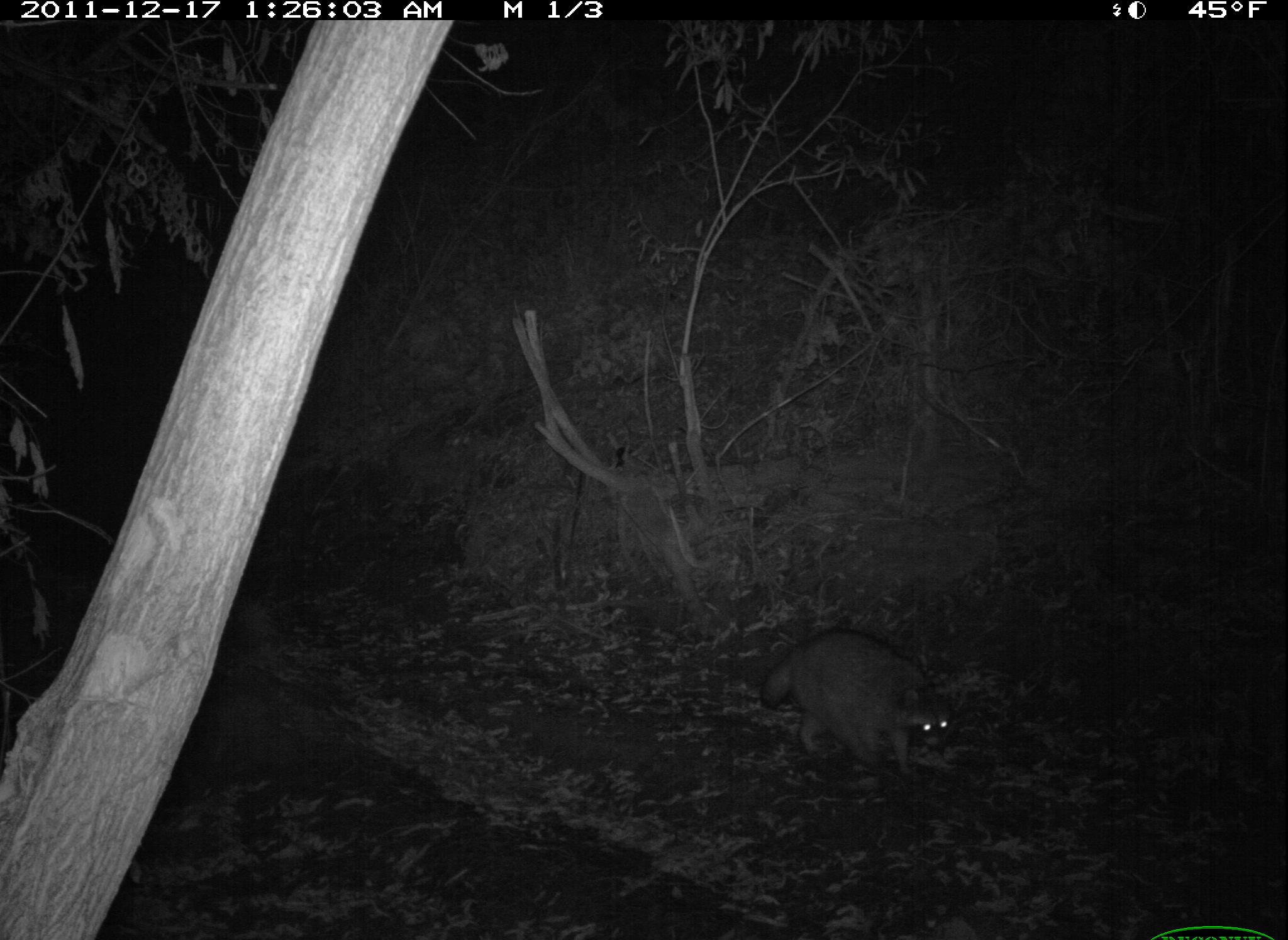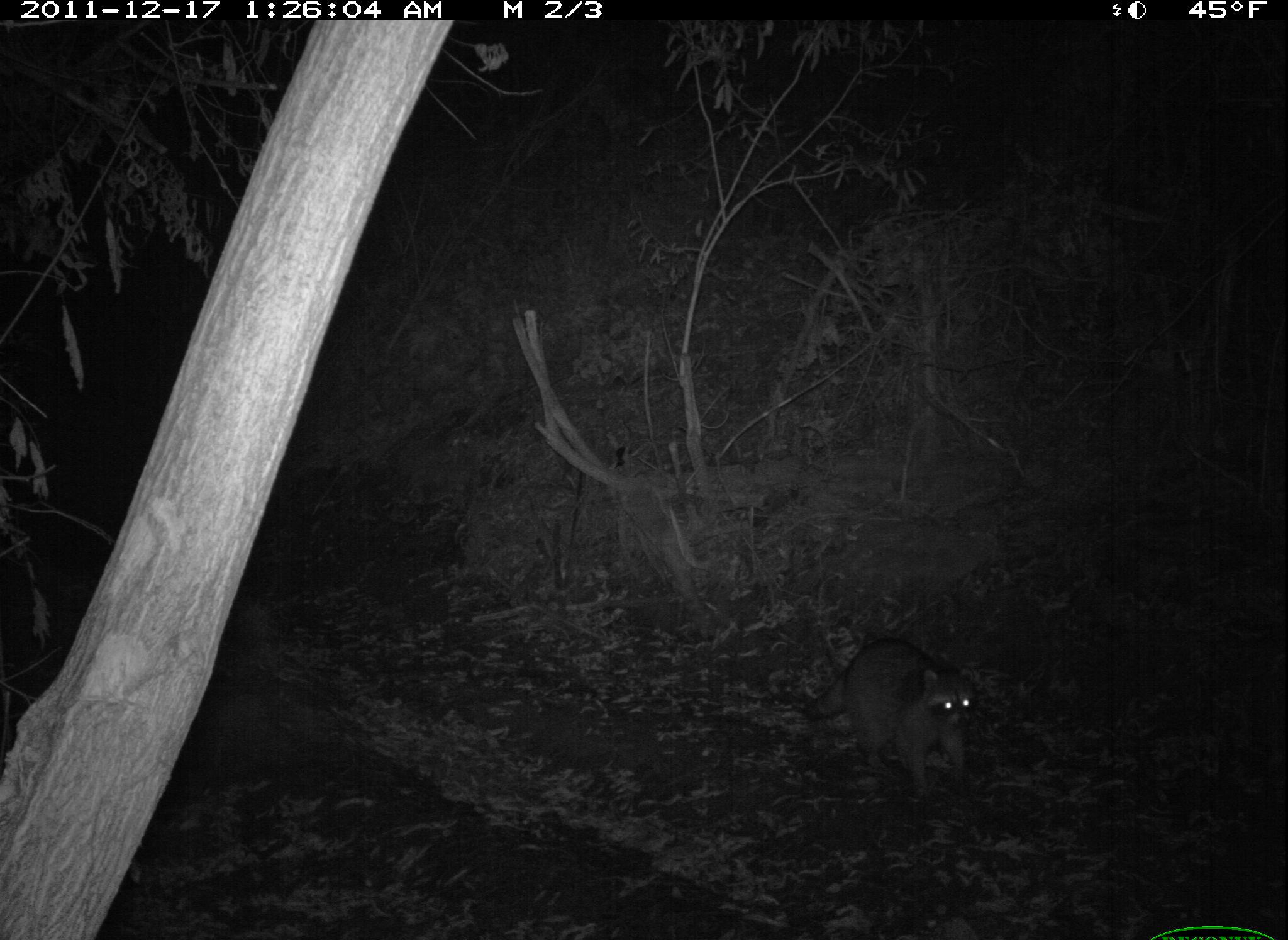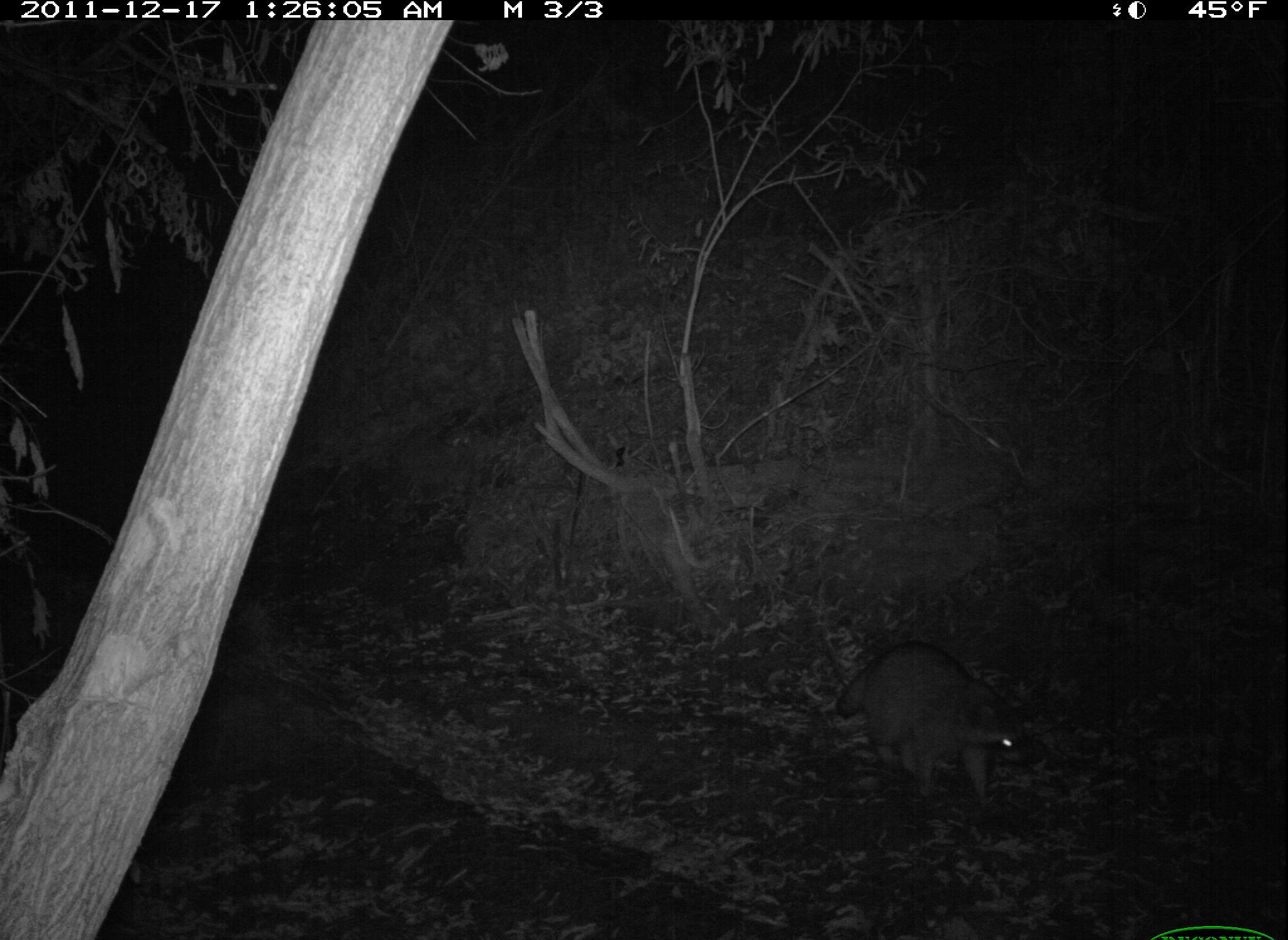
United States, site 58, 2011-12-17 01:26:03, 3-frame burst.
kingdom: Animalia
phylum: Chordata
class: Mammalia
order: Carnivora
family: Procyonidae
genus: Procyon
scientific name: Procyon lotor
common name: raccoon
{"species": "raccoon (Procyon lotor)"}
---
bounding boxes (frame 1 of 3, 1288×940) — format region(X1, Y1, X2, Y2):
raccoon: region(759, 633, 956, 777)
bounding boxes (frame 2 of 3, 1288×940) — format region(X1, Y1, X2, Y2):
raccoon: region(802, 640, 979, 800)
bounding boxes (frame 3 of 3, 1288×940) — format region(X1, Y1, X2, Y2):
raccoon: region(832, 645, 1035, 810)